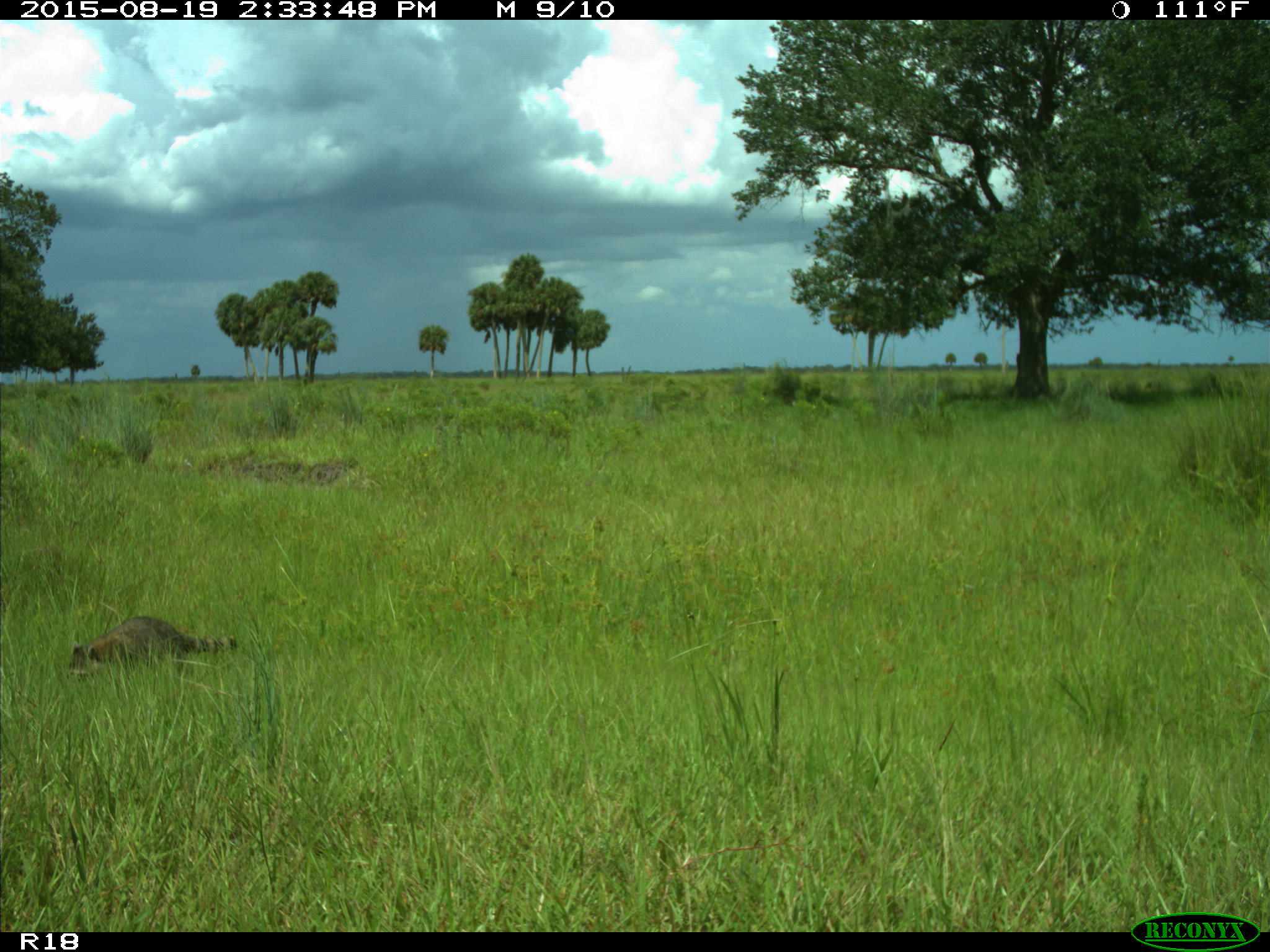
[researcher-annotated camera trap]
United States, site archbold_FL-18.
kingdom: Animalia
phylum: Chordata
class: Mammalia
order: Carnivora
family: Procyonidae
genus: Procyon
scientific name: Procyon lotor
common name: common raccoon